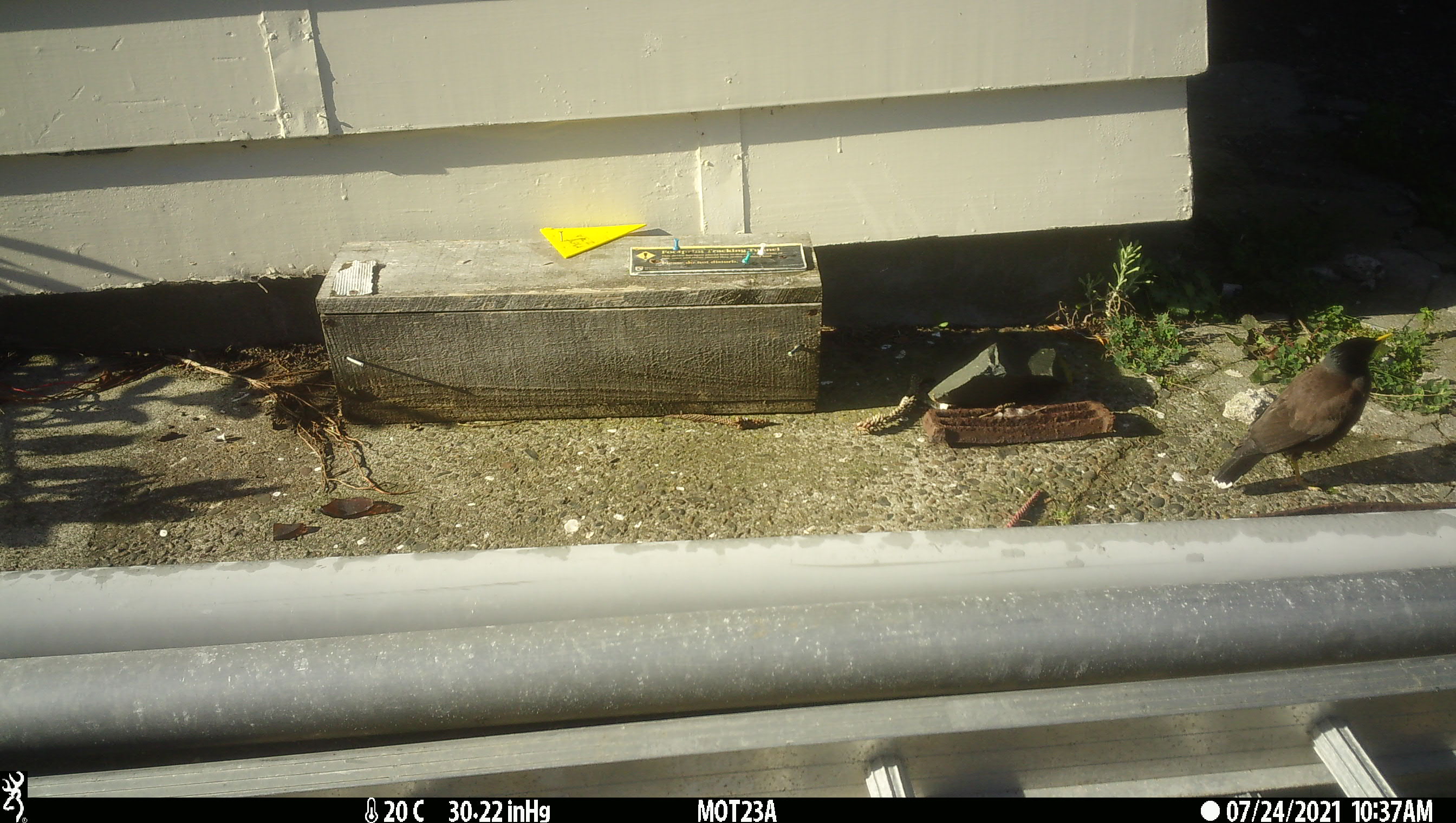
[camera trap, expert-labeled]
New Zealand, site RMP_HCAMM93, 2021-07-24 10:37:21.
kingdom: Animalia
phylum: Chordata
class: Aves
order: Passeriformes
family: Sturnidae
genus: Acridotheres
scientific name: Acridotheres tristis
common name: common myna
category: myna